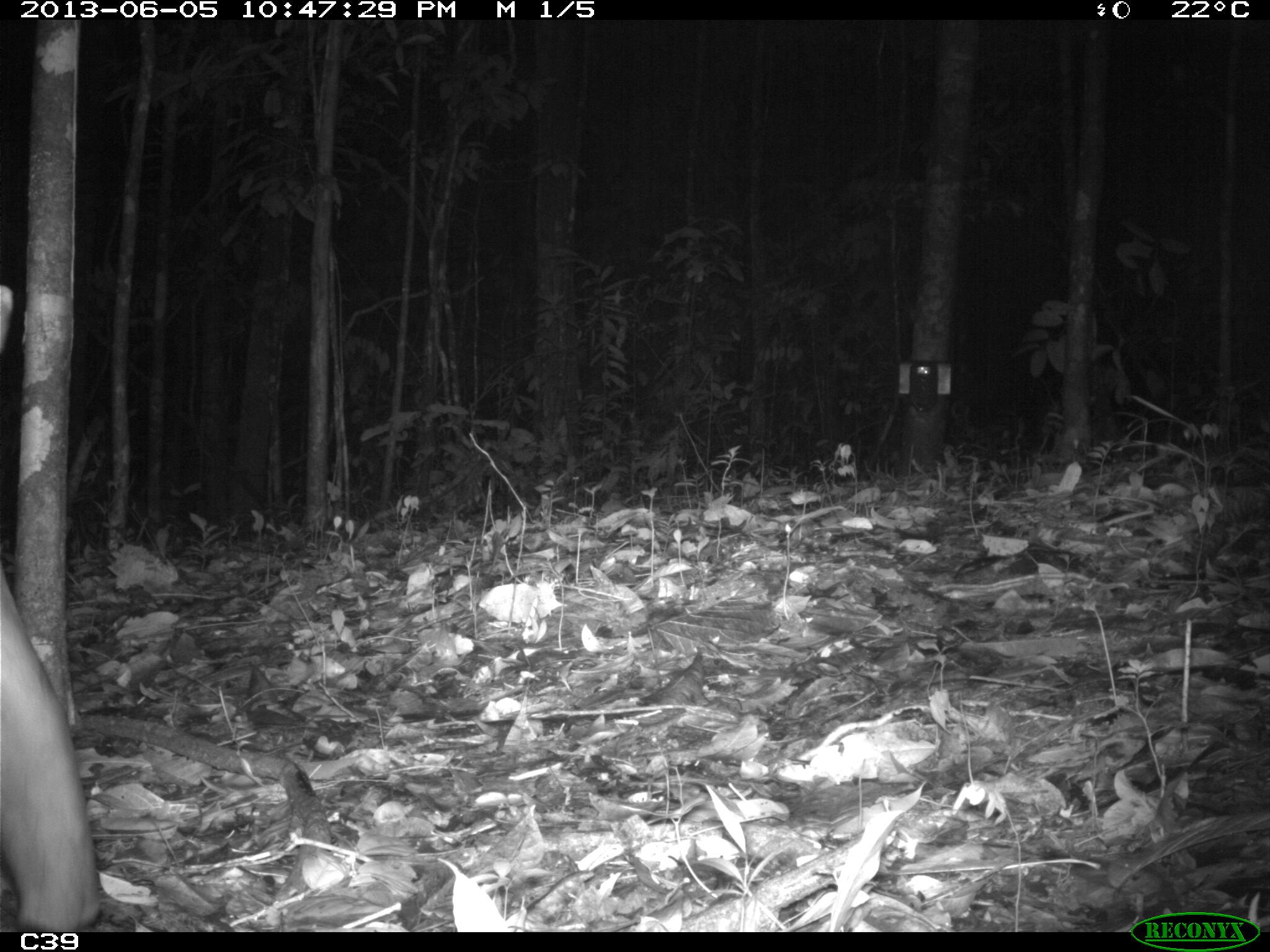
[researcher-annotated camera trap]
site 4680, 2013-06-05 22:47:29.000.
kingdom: Animalia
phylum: Chordata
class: Mammalia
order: Perissodactyla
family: Tapiridae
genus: Tapirus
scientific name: Tapirus terrestris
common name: south american tapir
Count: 1.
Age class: adult.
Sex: male.